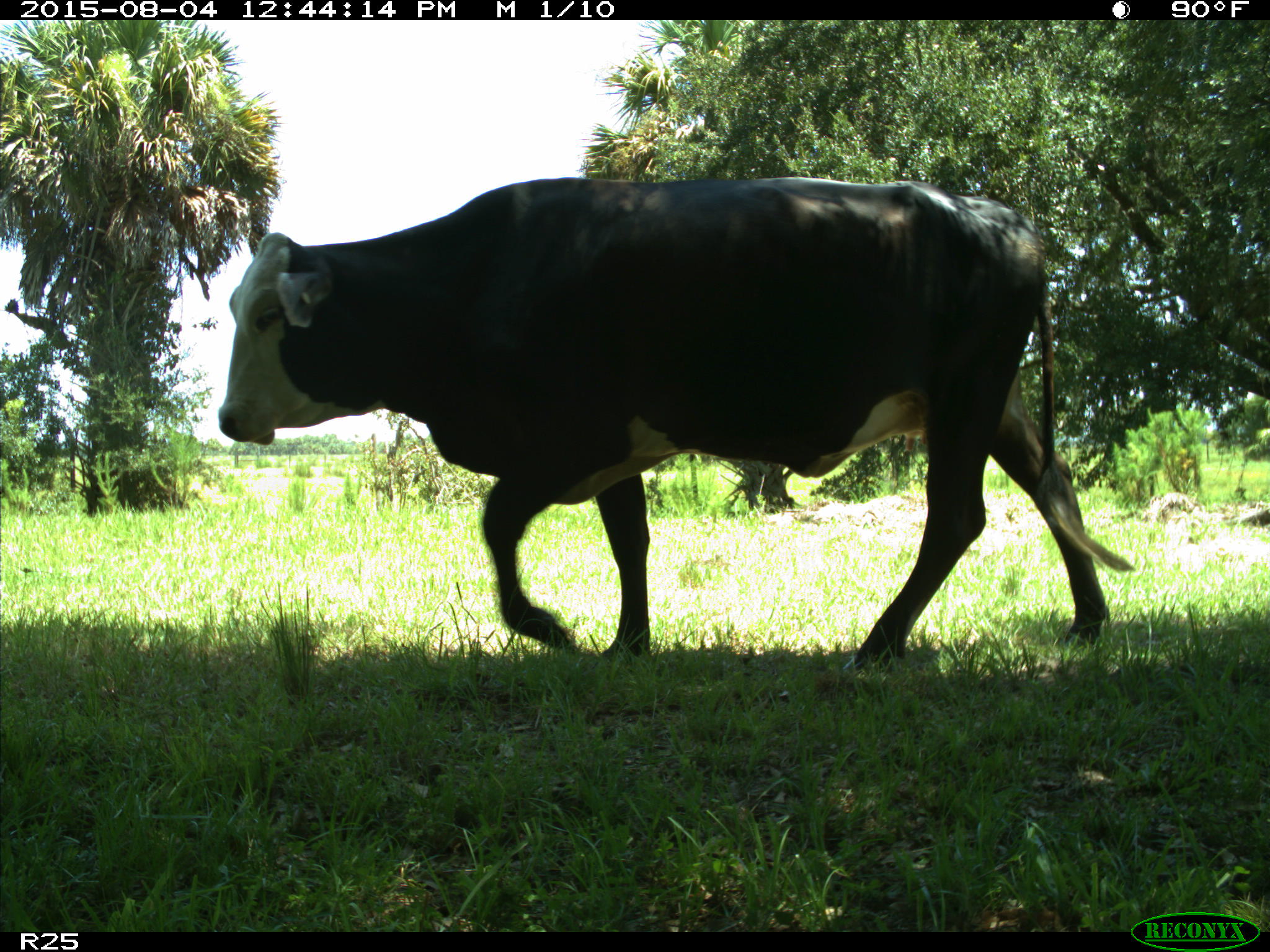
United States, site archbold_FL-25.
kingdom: Animalia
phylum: Chordata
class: Mammalia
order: Artiodactyla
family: Bovidae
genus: Bos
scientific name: Bos taurus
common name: domestic cow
Bos taurus (domestic cow).